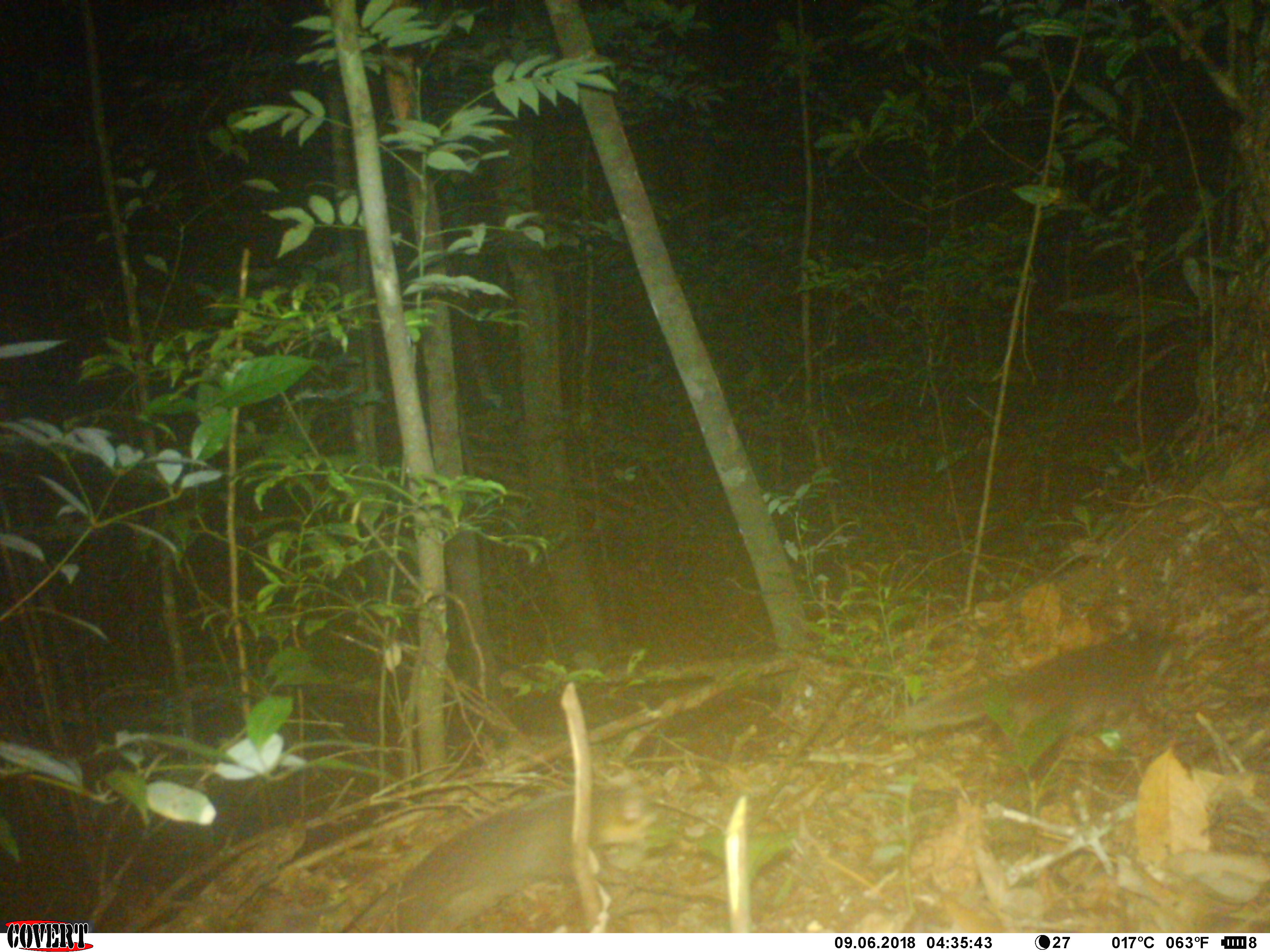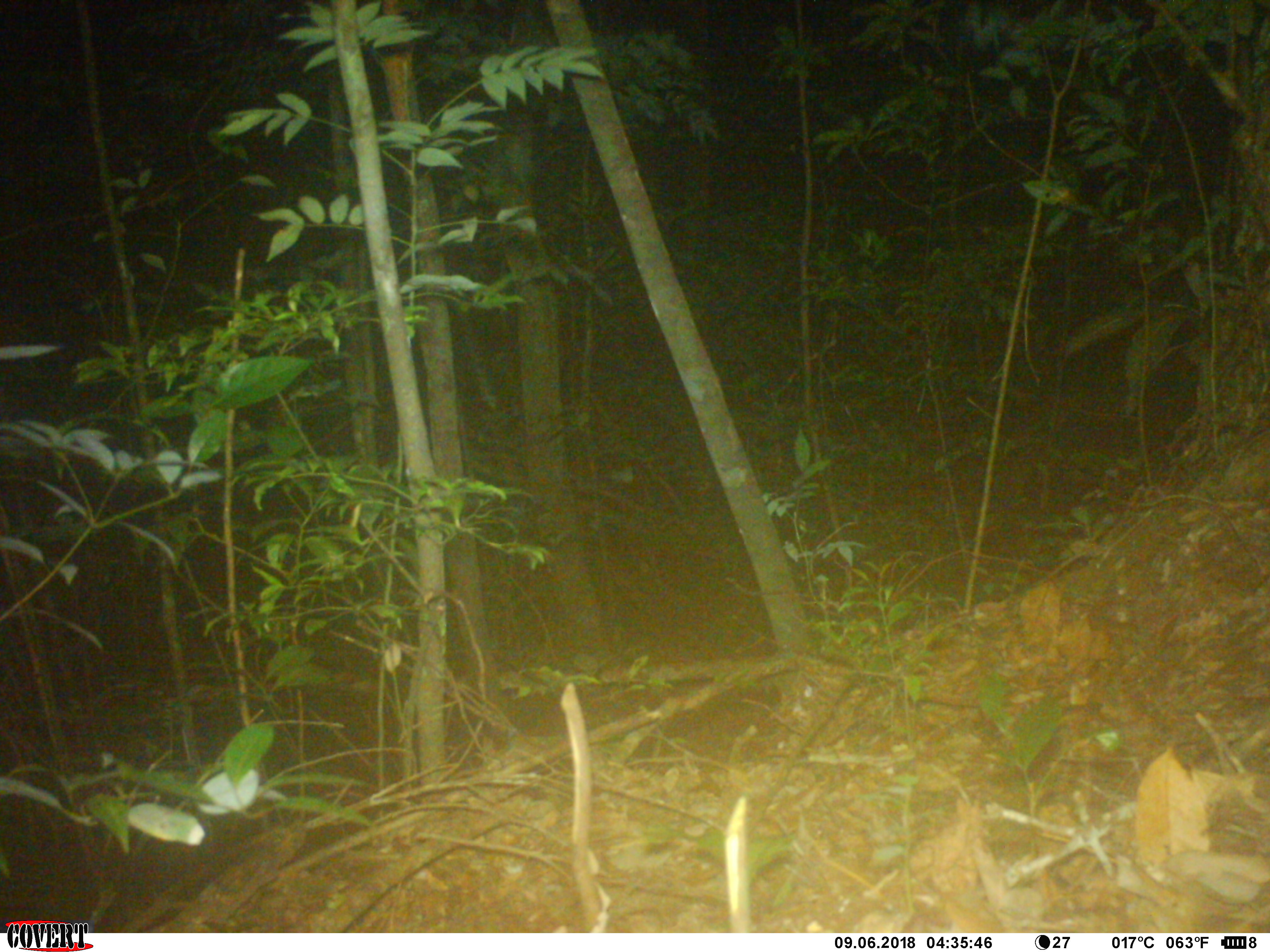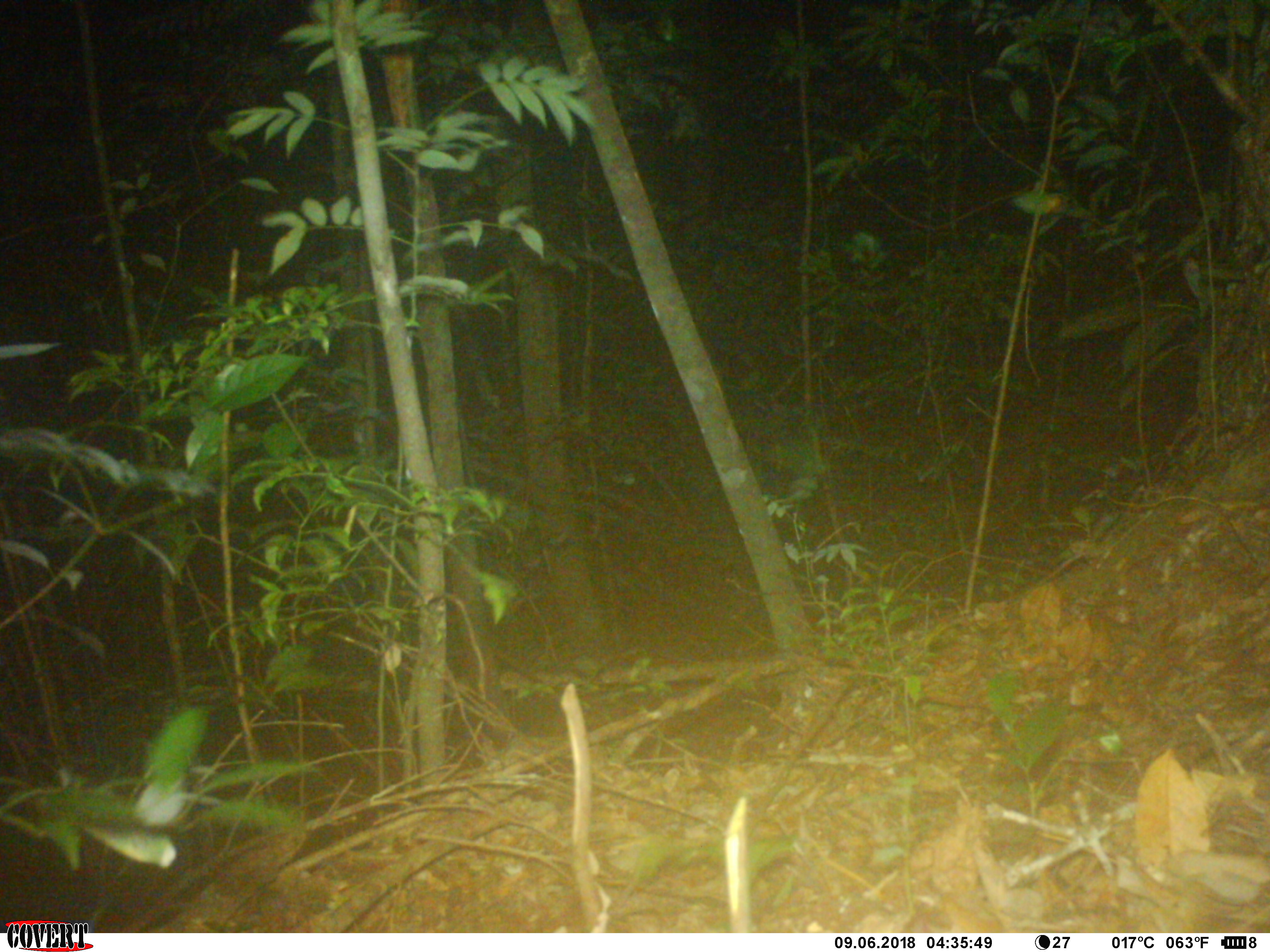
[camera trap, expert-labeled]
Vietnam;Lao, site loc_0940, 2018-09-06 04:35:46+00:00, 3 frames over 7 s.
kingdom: Animalia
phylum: Chordata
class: Mammalia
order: Carnivora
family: Mustelidae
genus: Melogale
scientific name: Melogale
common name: ferret badger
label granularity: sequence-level